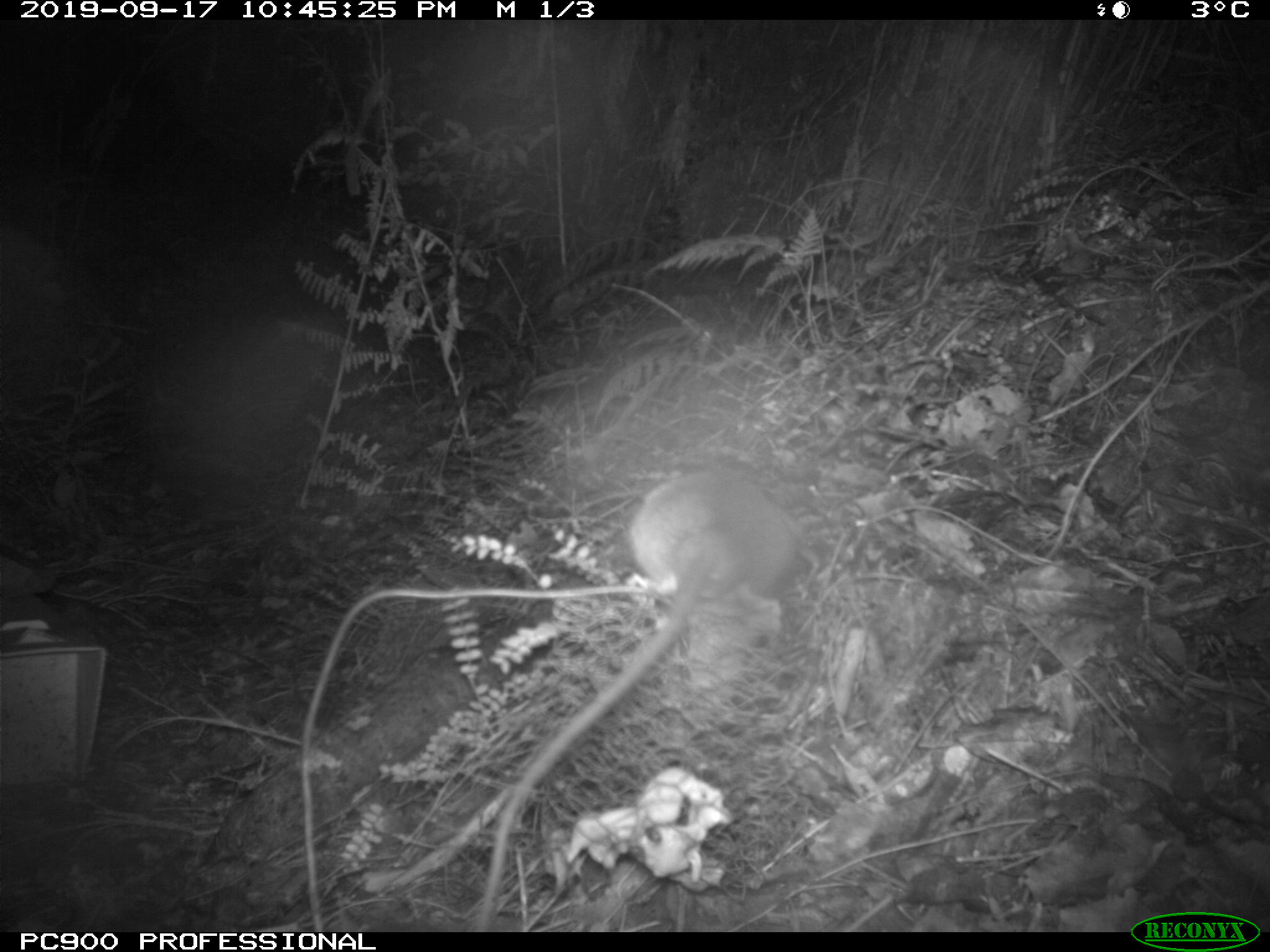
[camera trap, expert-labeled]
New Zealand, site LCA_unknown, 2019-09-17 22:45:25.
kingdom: Animalia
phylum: Chordata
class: Mammalia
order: Rodentia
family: Muridae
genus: Rattus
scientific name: Rattus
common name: rat